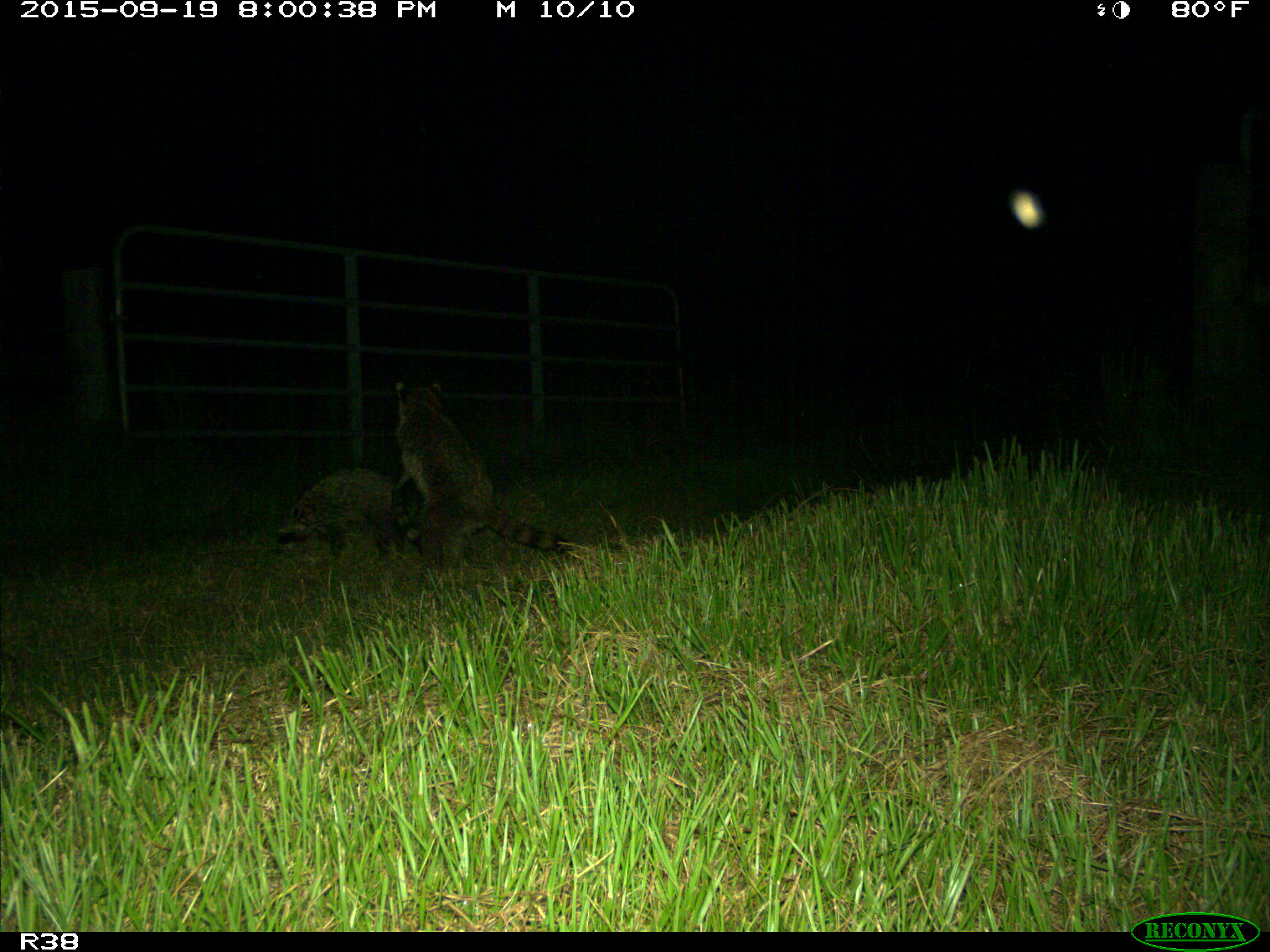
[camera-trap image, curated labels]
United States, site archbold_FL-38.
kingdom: Animalia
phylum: Chordata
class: Mammalia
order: Carnivora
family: Procyonidae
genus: Procyon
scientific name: Procyon lotor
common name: common raccoon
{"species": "Procyon lotor (common raccoon)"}